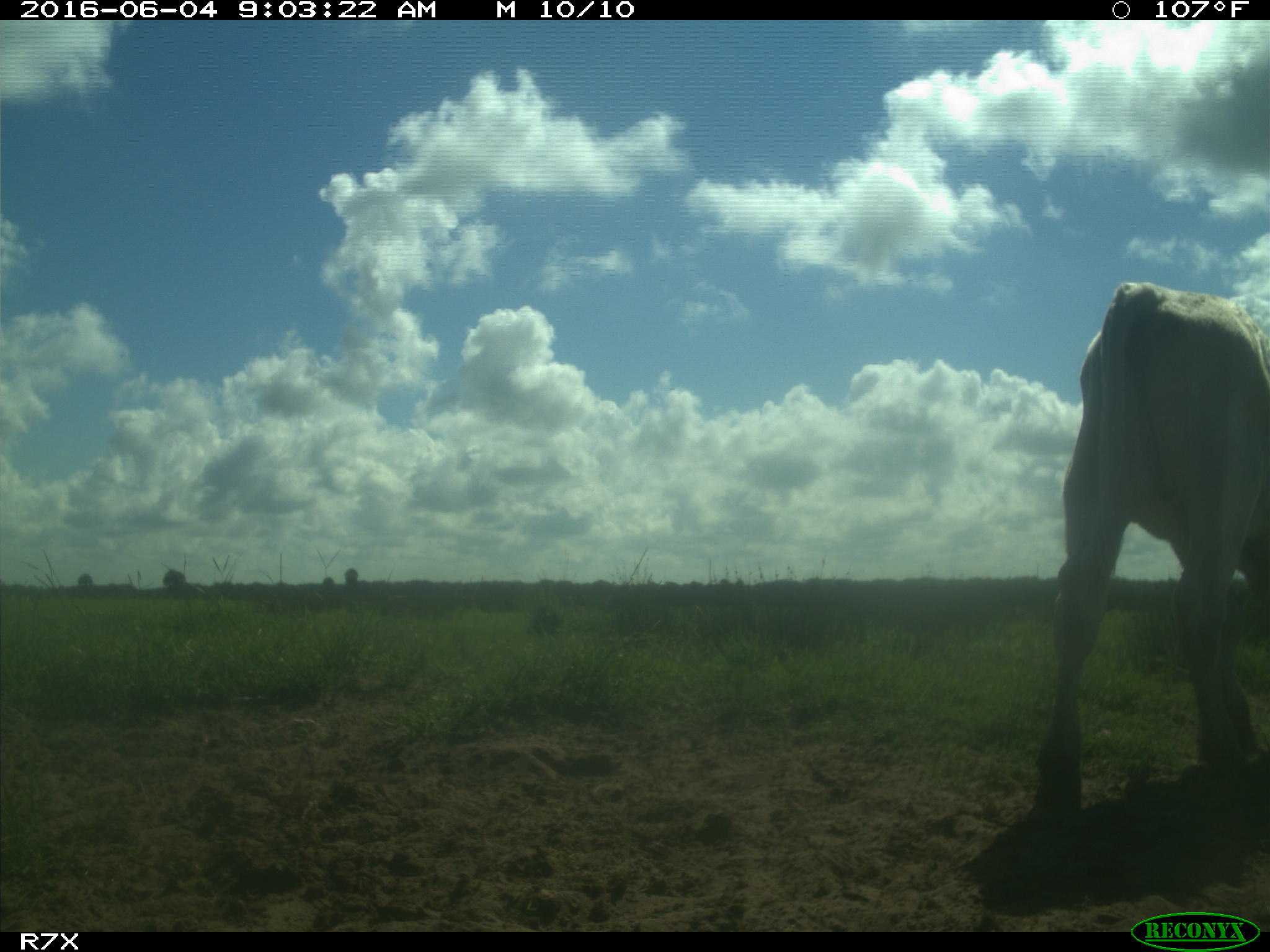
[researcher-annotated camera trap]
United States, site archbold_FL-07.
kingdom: Animalia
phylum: Chordata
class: Mammalia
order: Artiodactyla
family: Bovidae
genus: Bos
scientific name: Bos taurus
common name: domestic cow